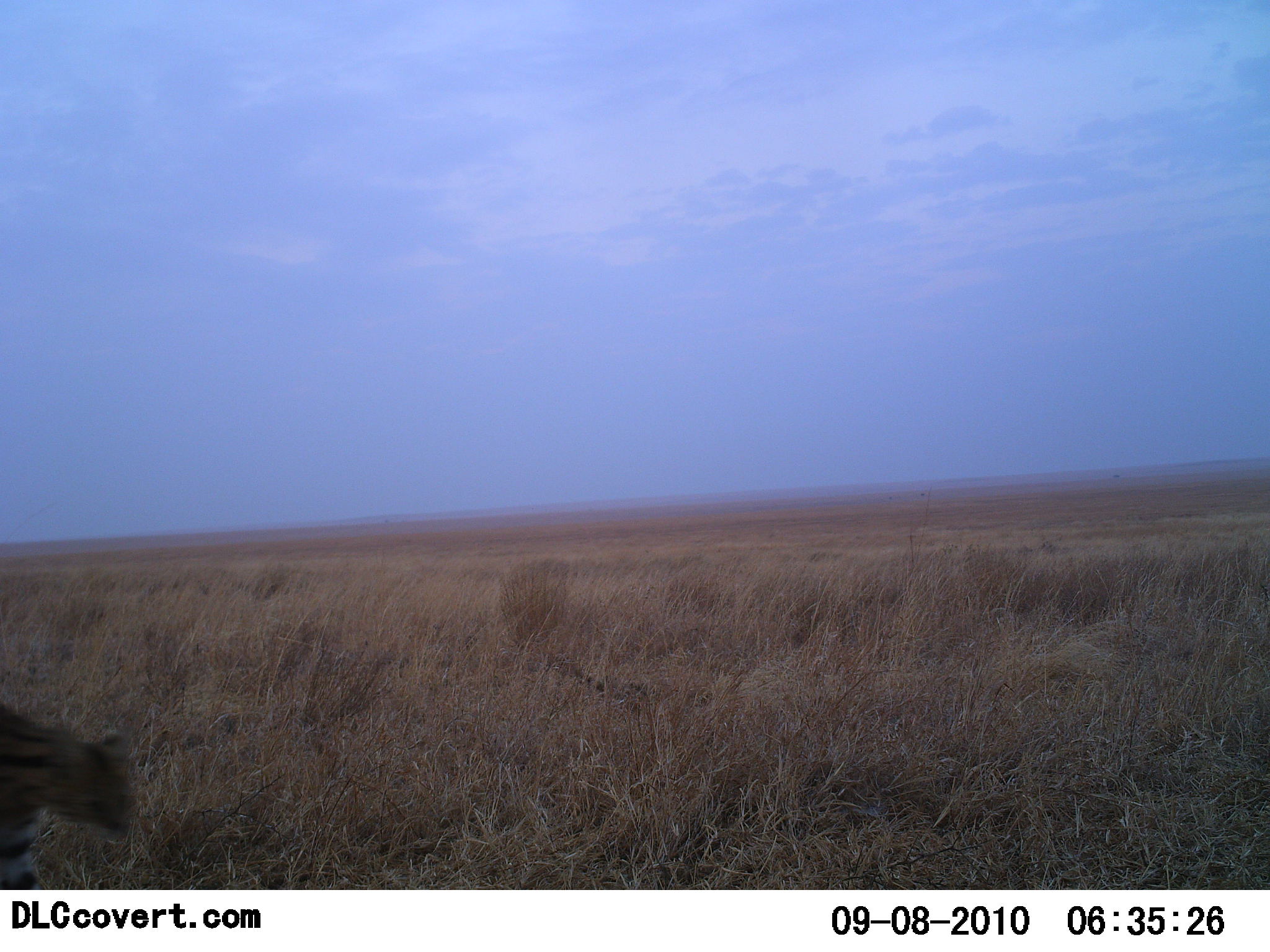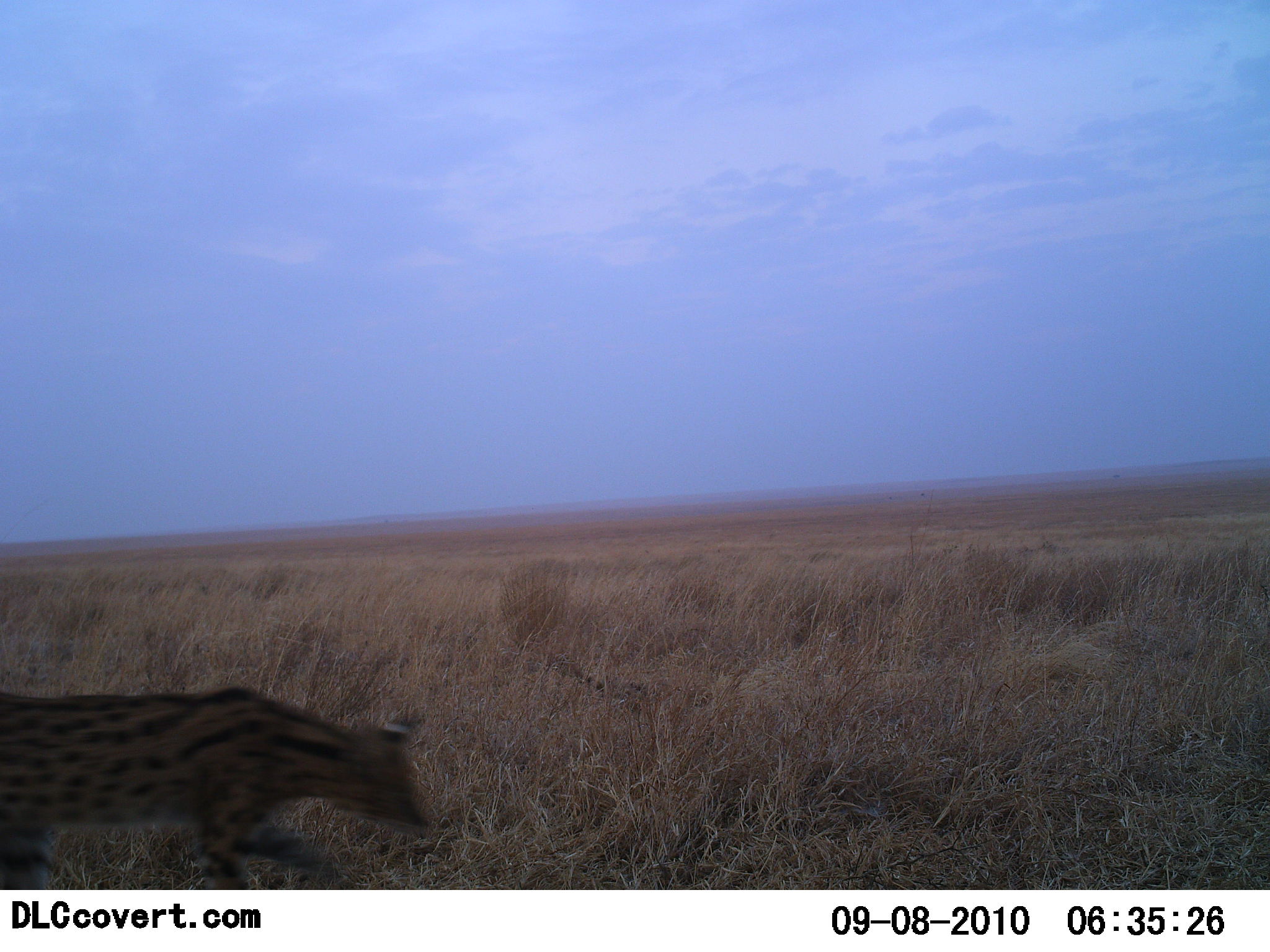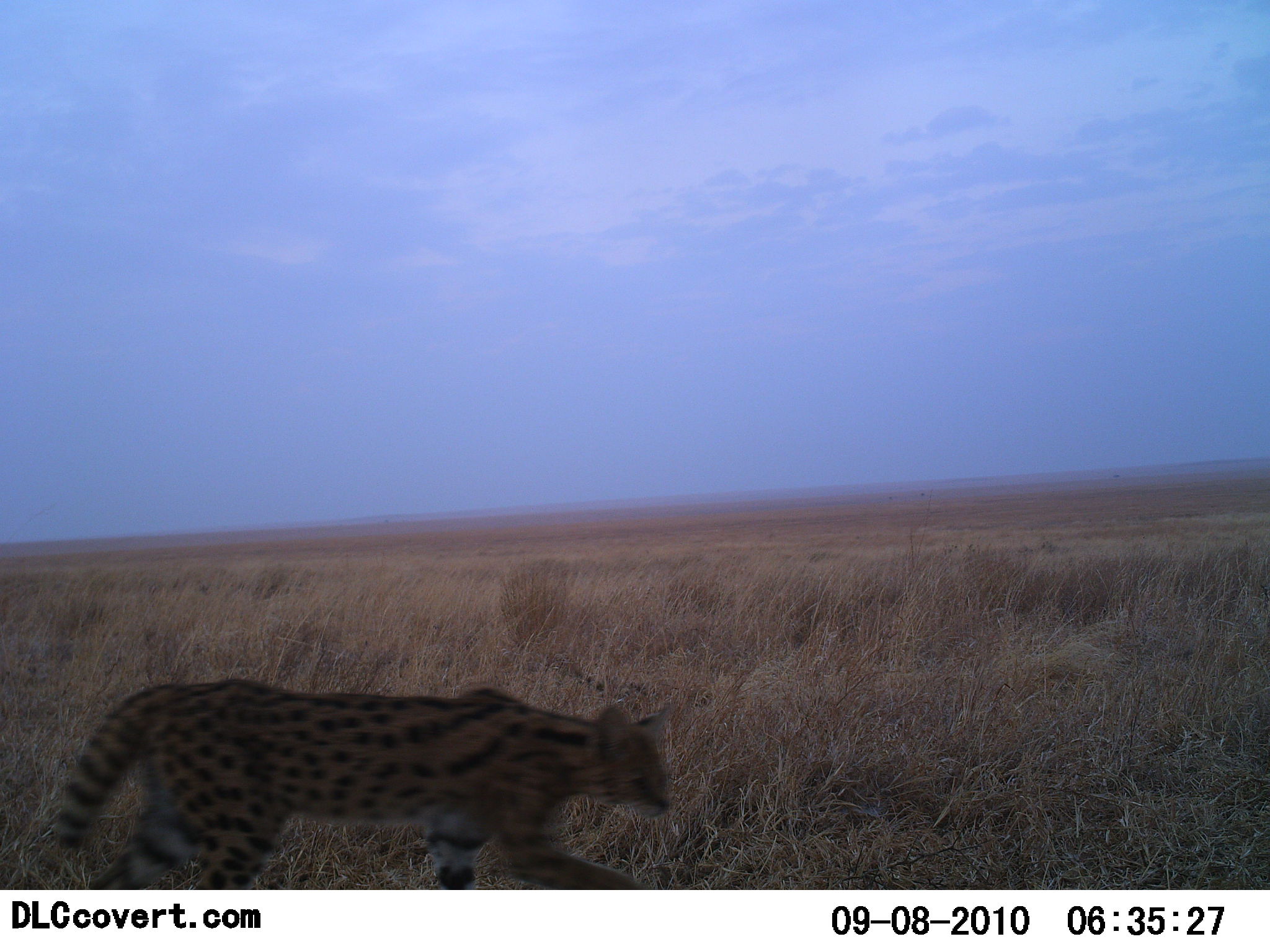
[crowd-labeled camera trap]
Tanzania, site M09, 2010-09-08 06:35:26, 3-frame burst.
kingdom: Animalia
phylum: Chordata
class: Mammalia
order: Carnivora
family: Felidae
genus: Leptailurus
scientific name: Leptailurus serval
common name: serval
Serval (Leptailurus serval), count 1. Behavior (volunteer vote fractions): standing 8%, resting 0%, moving 92%, interacting 0%. Young present (vote fraction): 0%. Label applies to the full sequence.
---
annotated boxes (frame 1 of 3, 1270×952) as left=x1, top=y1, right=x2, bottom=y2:
animal: left=0, top=703, right=134, bottom=891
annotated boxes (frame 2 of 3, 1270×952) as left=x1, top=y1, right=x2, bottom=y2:
animal: left=0, top=687, right=432, bottom=891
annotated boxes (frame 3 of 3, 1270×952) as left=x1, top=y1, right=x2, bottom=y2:
animal: left=52, top=664, right=676, bottom=889